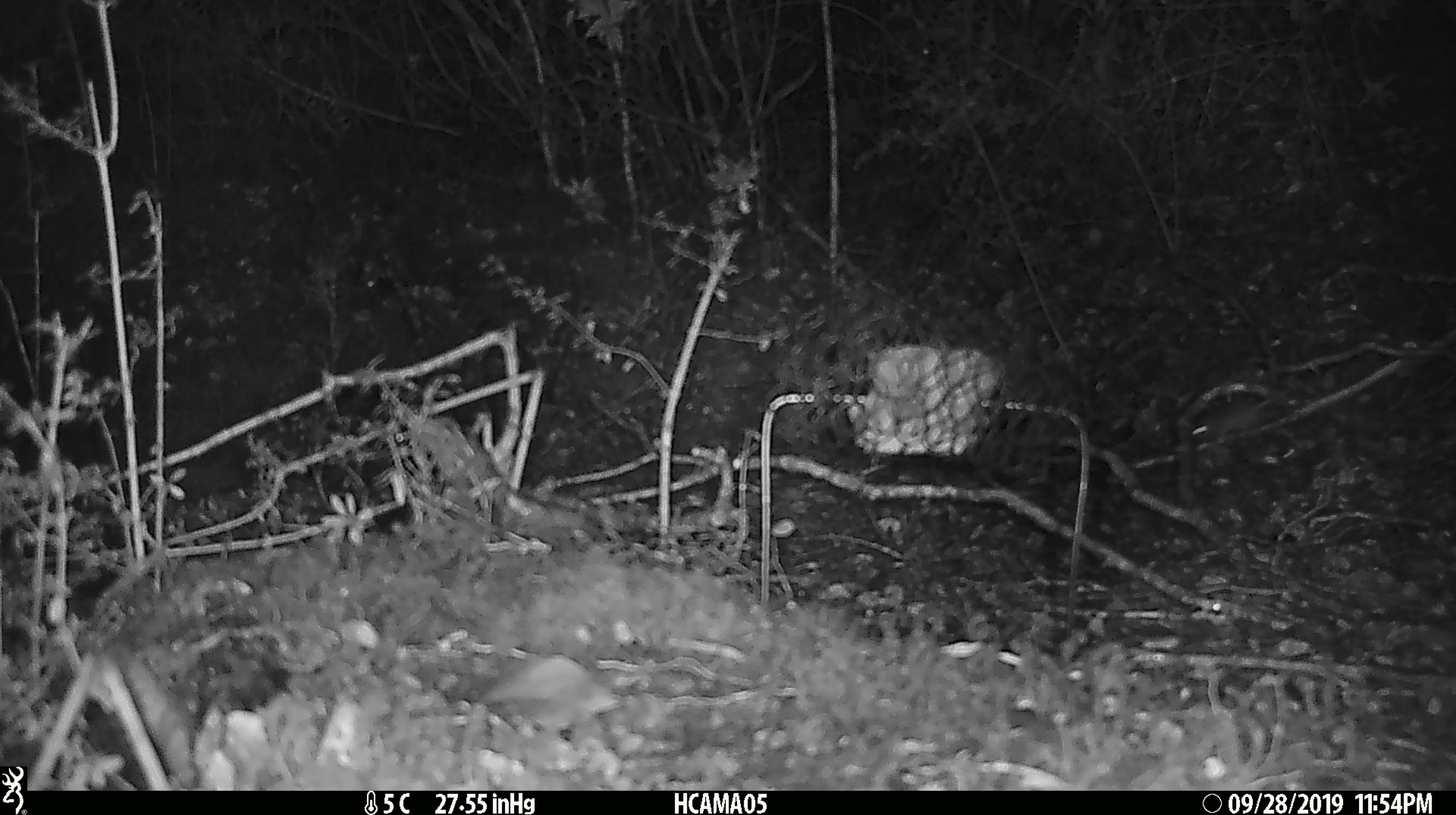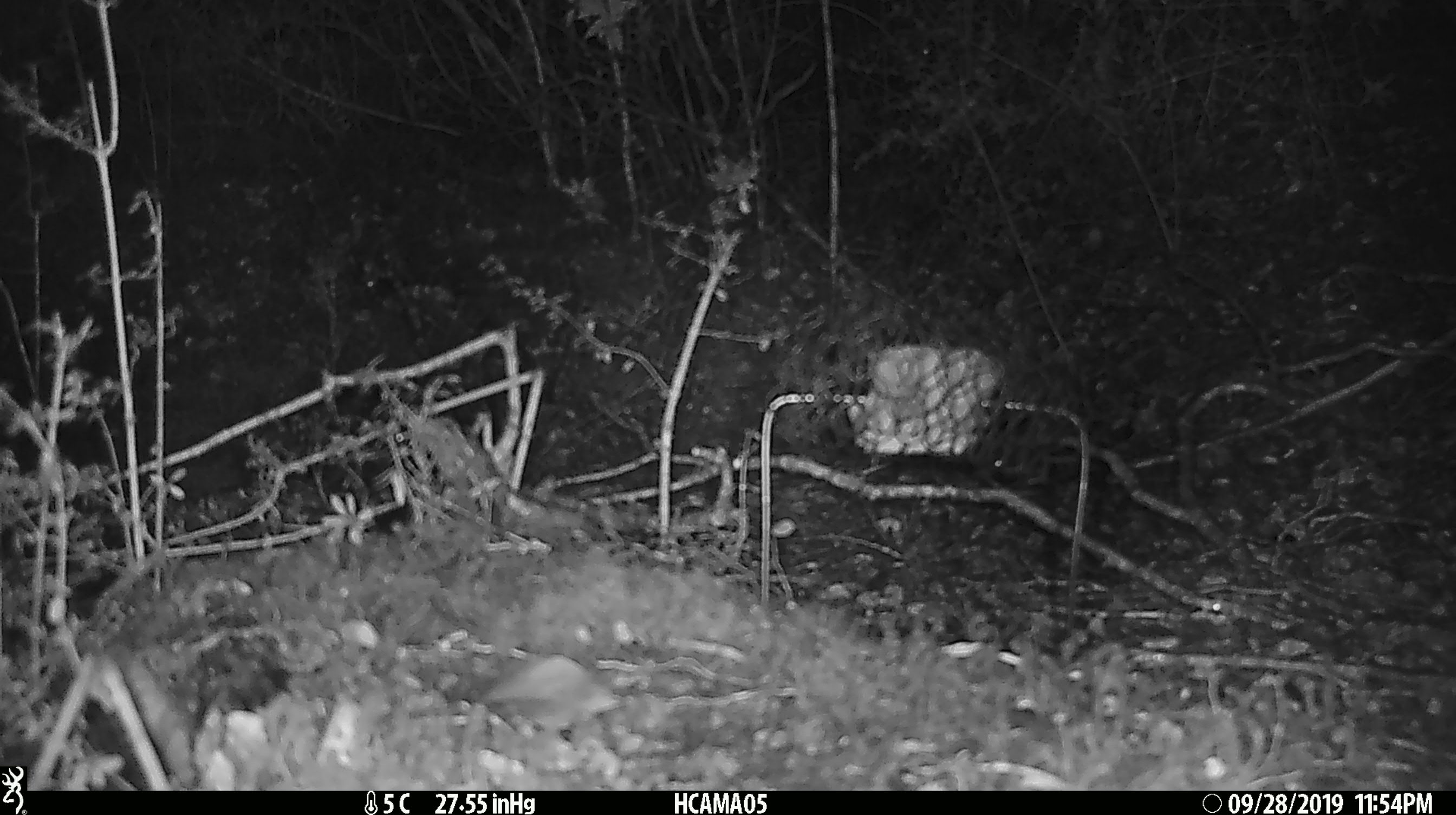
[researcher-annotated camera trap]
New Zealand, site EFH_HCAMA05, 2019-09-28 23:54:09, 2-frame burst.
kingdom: Animalia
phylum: Chordata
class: Mammalia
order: Rodentia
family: Muridae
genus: Mus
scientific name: Mus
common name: mouse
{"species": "mouse (Mus)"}